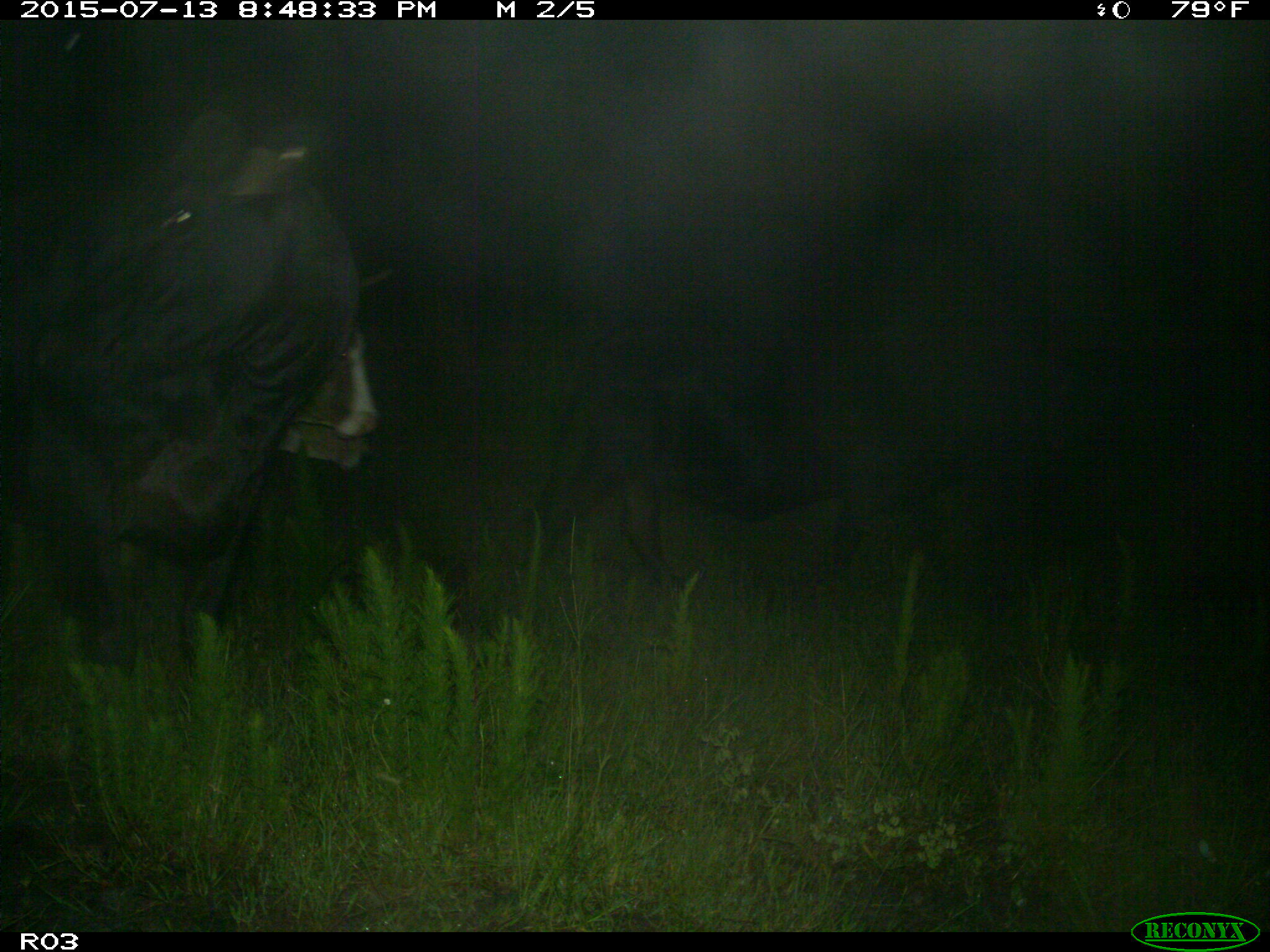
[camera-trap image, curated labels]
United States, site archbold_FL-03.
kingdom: Animalia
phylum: Chordata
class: Mammalia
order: Artiodactyla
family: Bovidae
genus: Bos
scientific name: Bos taurus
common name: domestic cow